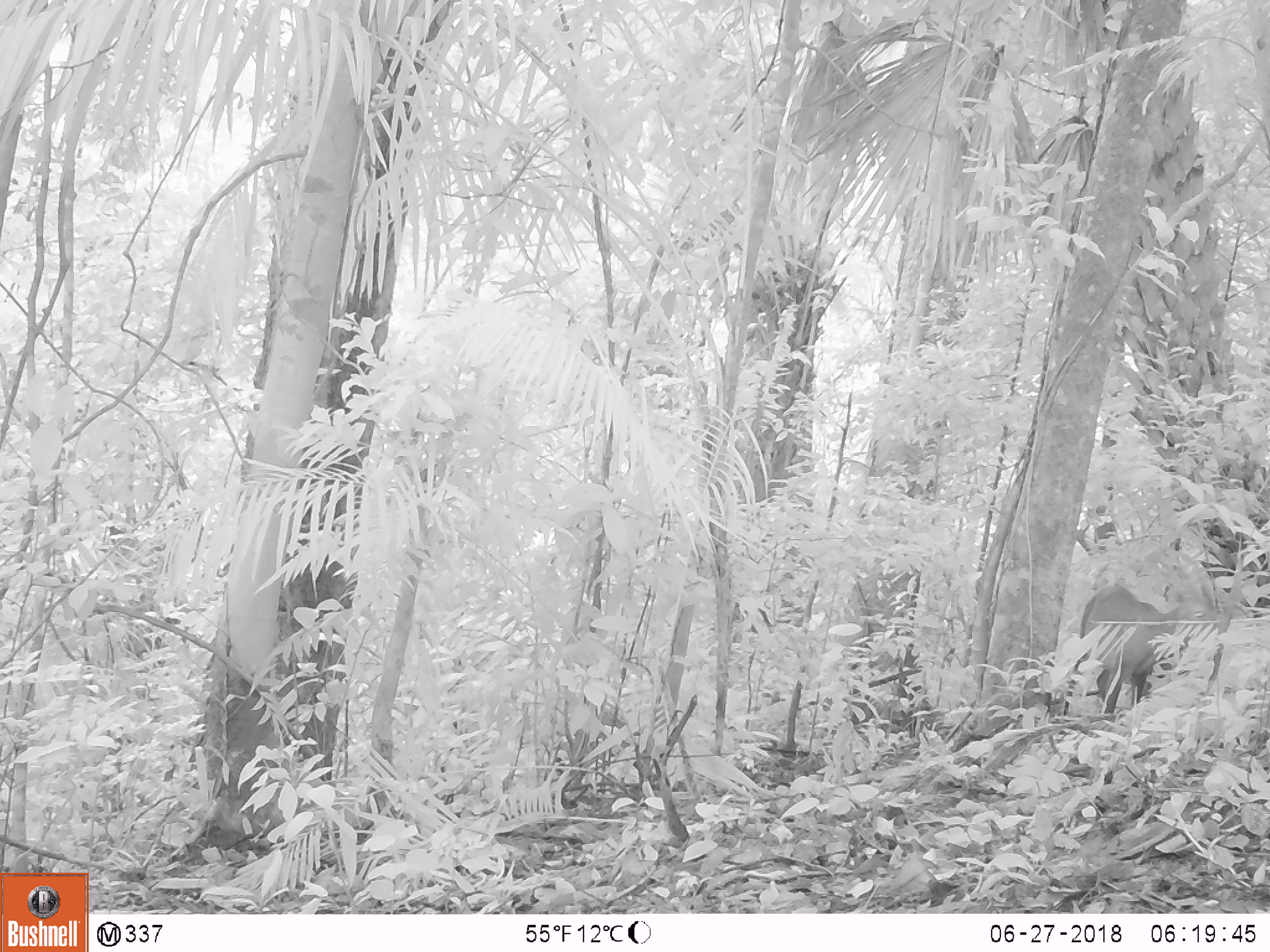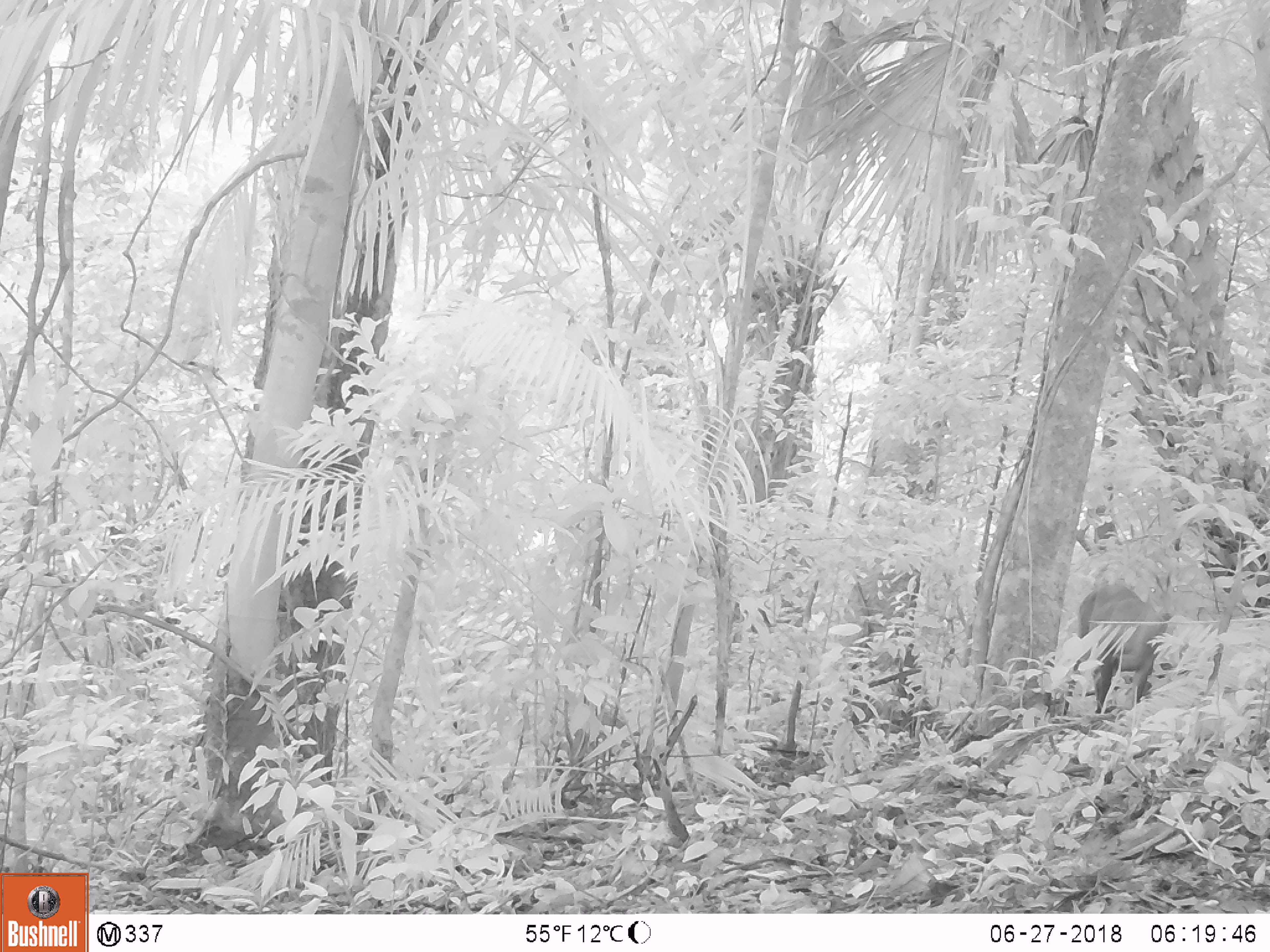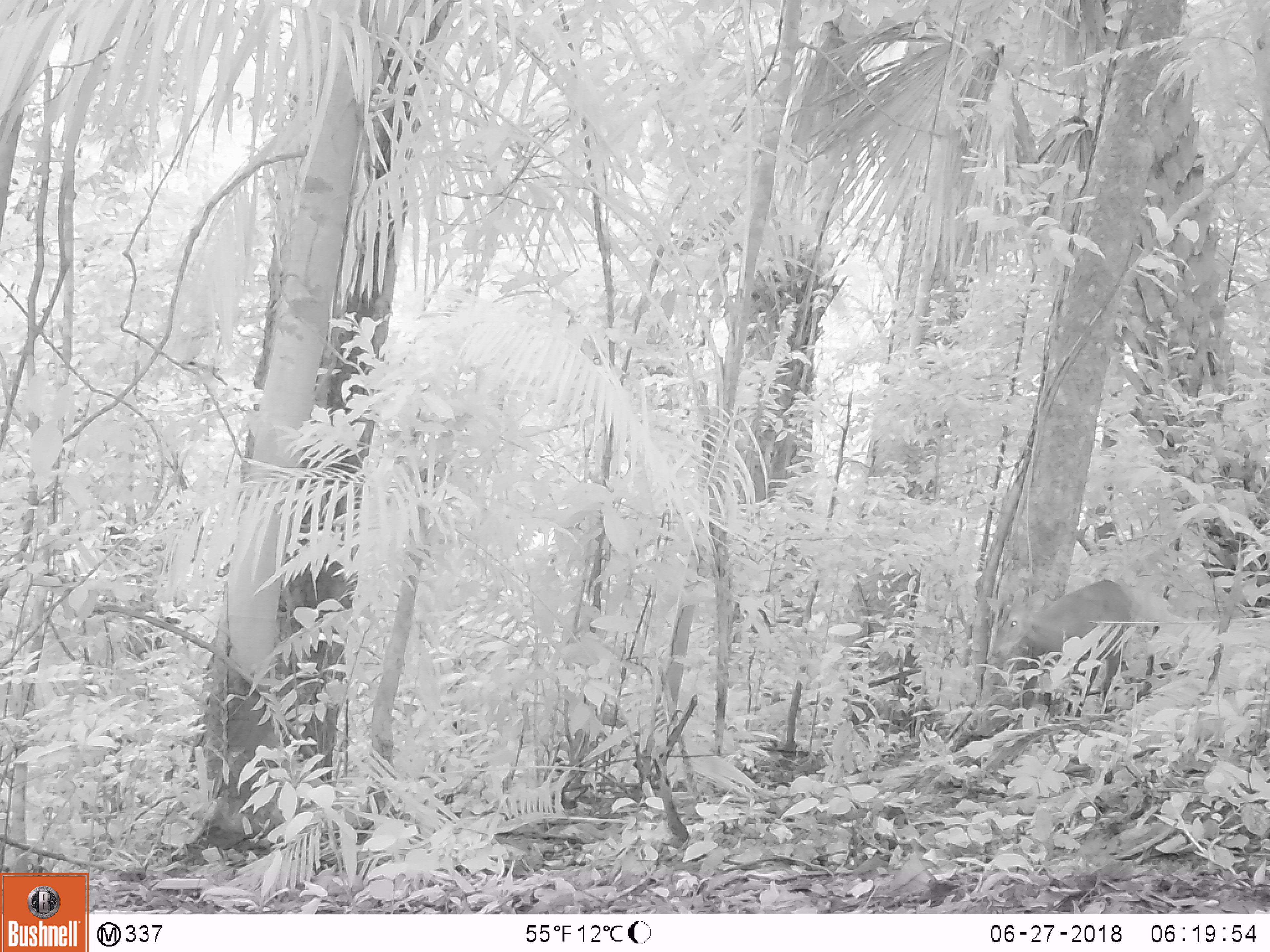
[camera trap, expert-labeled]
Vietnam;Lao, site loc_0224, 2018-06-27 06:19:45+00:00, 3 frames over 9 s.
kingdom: Animalia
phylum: Chordata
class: Mammalia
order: Artiodactyla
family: Cervidae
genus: Muntiacus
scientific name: Muntiacus vuquangensis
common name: large-antlered muntjac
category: large antlered muntjac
Large antlered muntjac (large-antlered muntjac) (Muntiacus vuquangensis). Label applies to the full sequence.